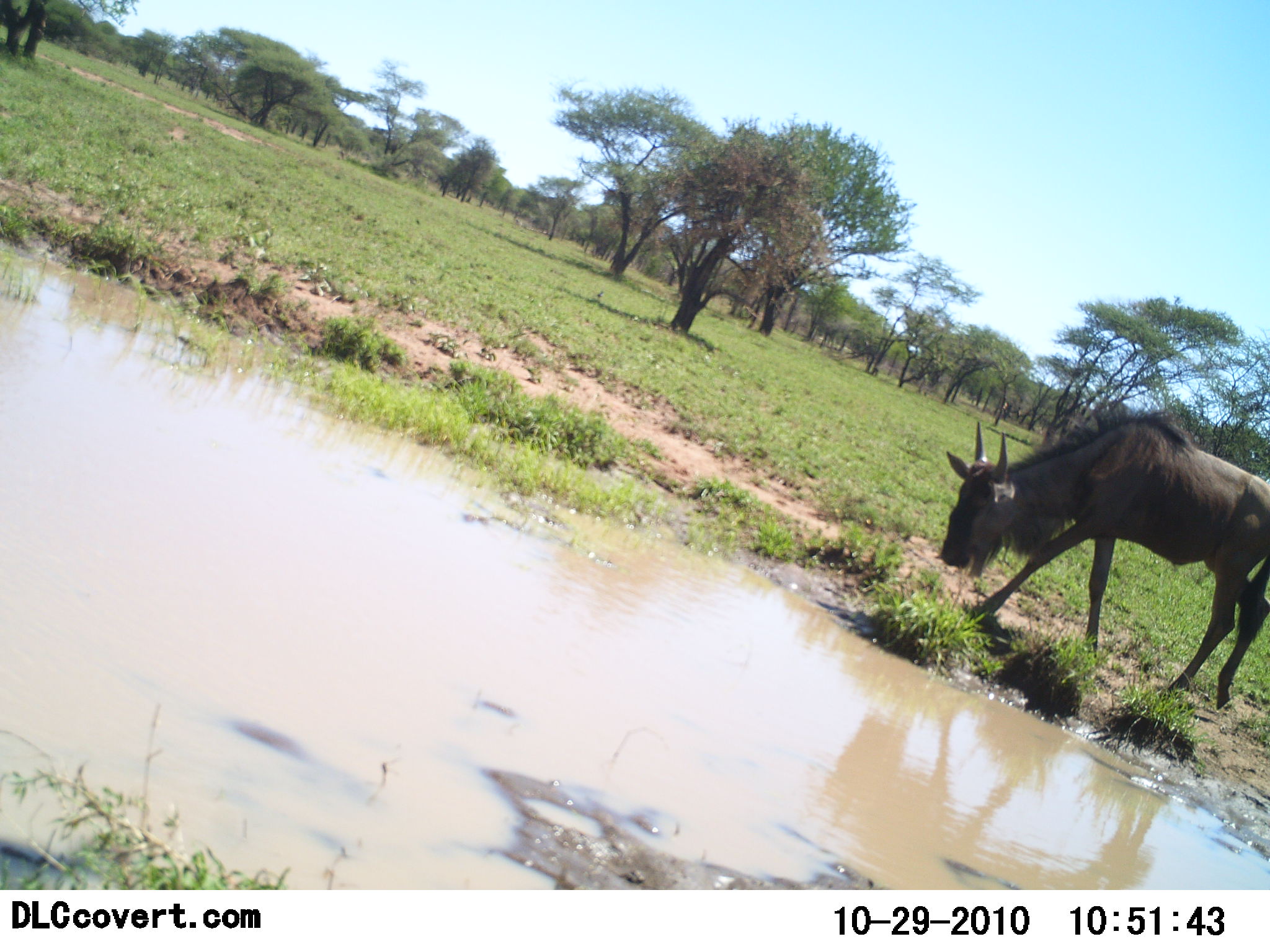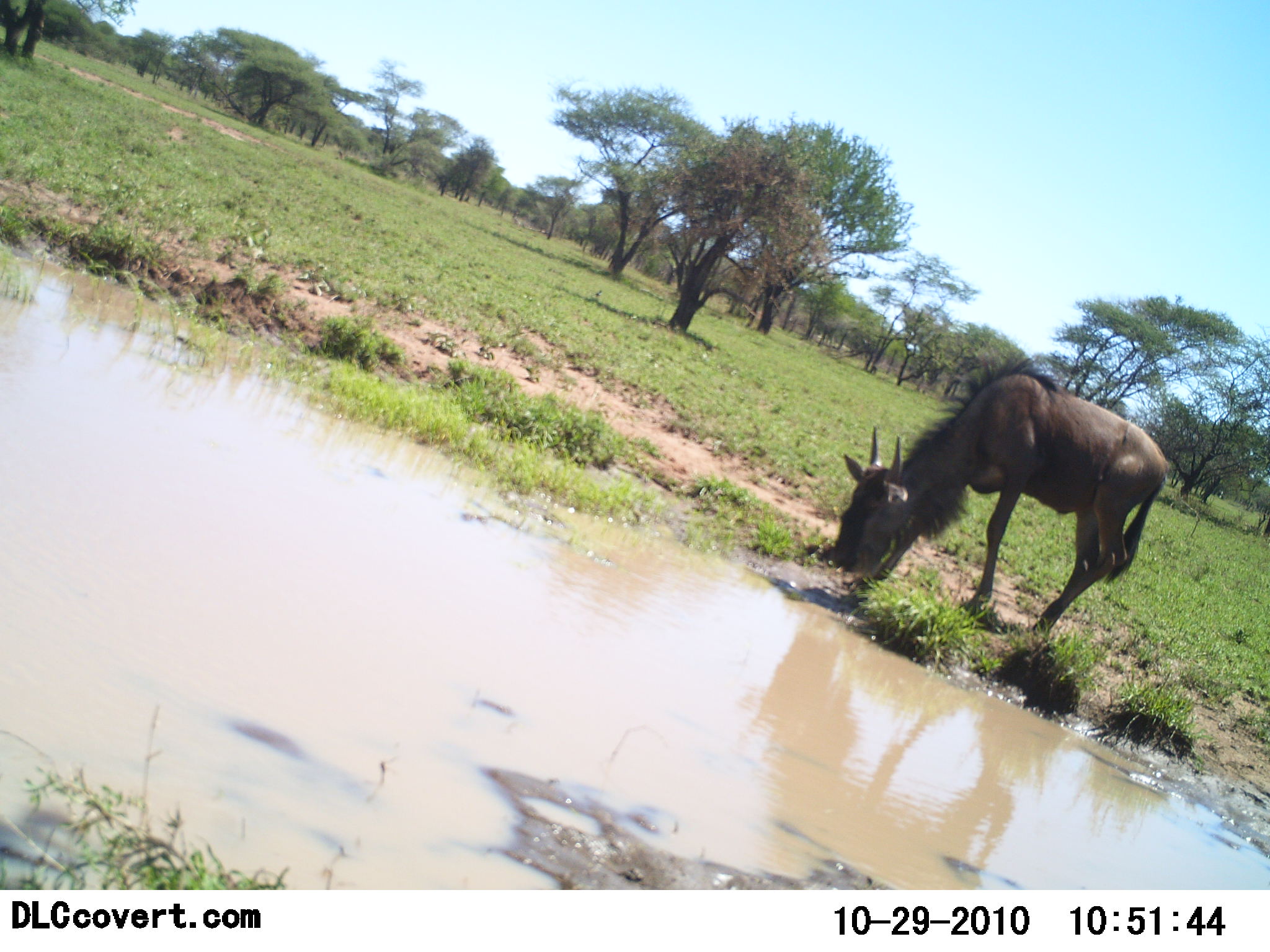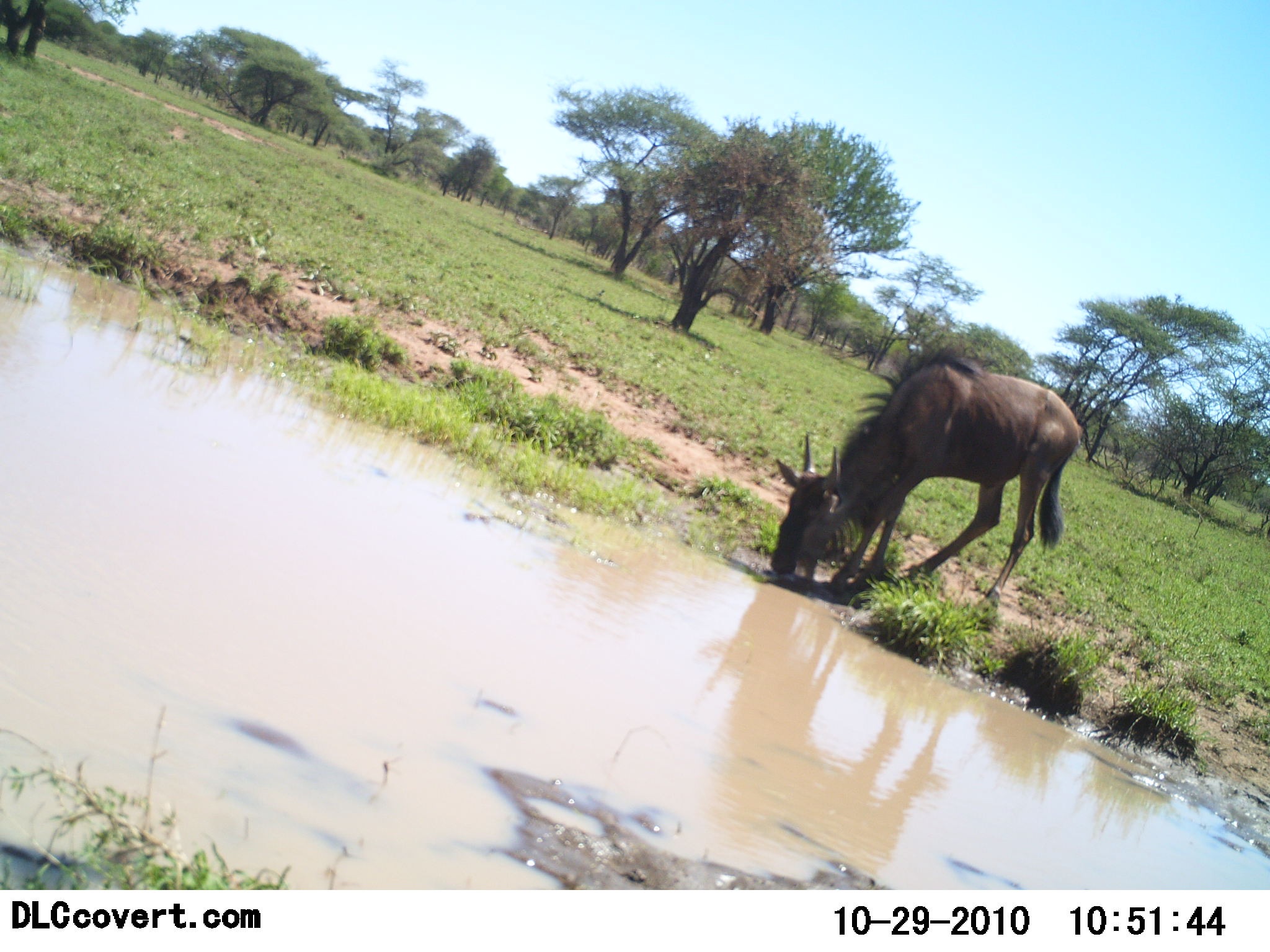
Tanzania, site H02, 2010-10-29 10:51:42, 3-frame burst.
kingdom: Animalia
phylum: Chordata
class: Mammalia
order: Artiodactyla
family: Bovidae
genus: Connochaetes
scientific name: Connochaetes taurinus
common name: blue wildebeest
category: wildebeest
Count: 1.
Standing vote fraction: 15%.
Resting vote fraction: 0%.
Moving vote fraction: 10%.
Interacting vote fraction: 0%.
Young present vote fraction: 0%.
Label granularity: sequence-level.